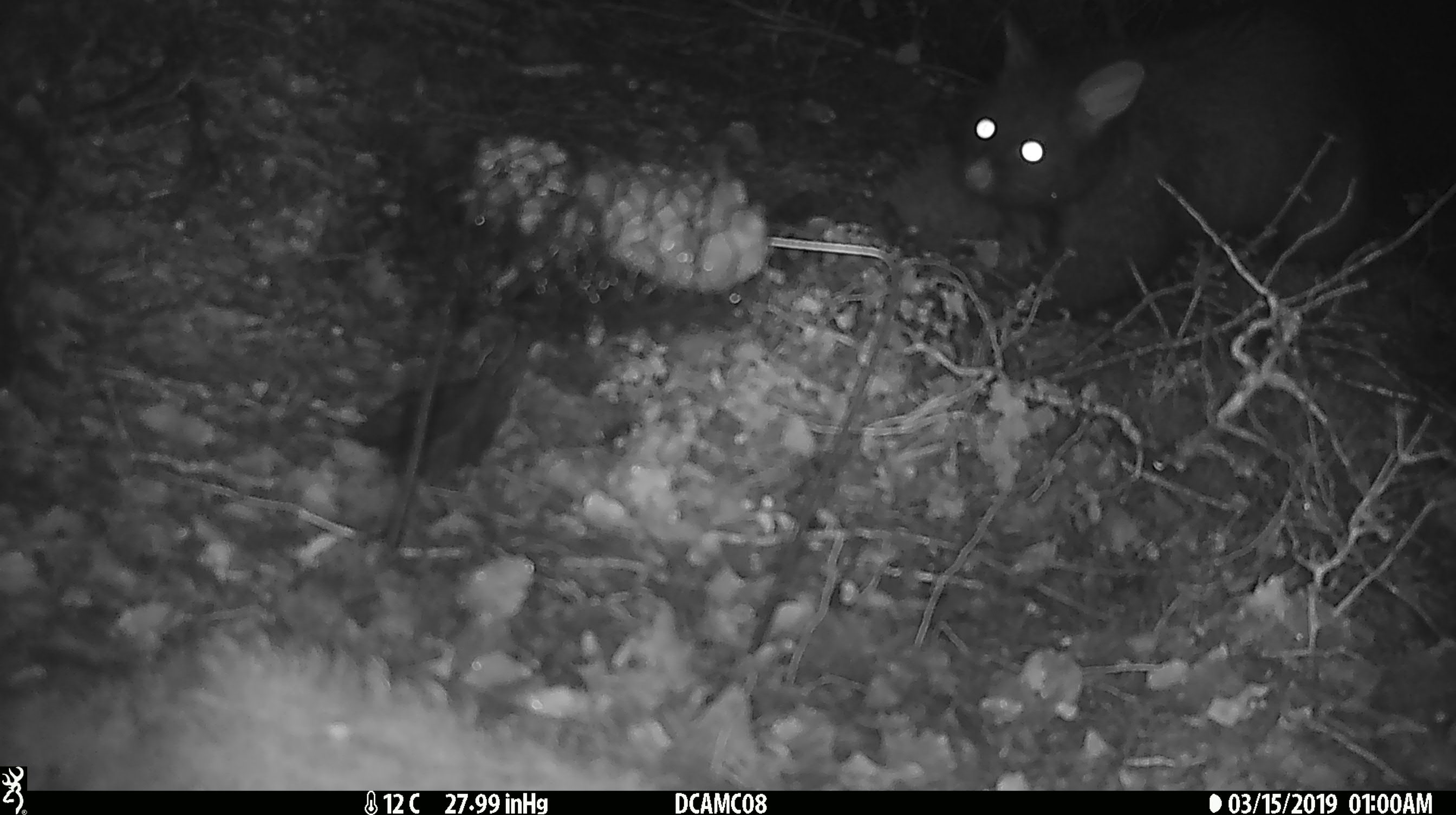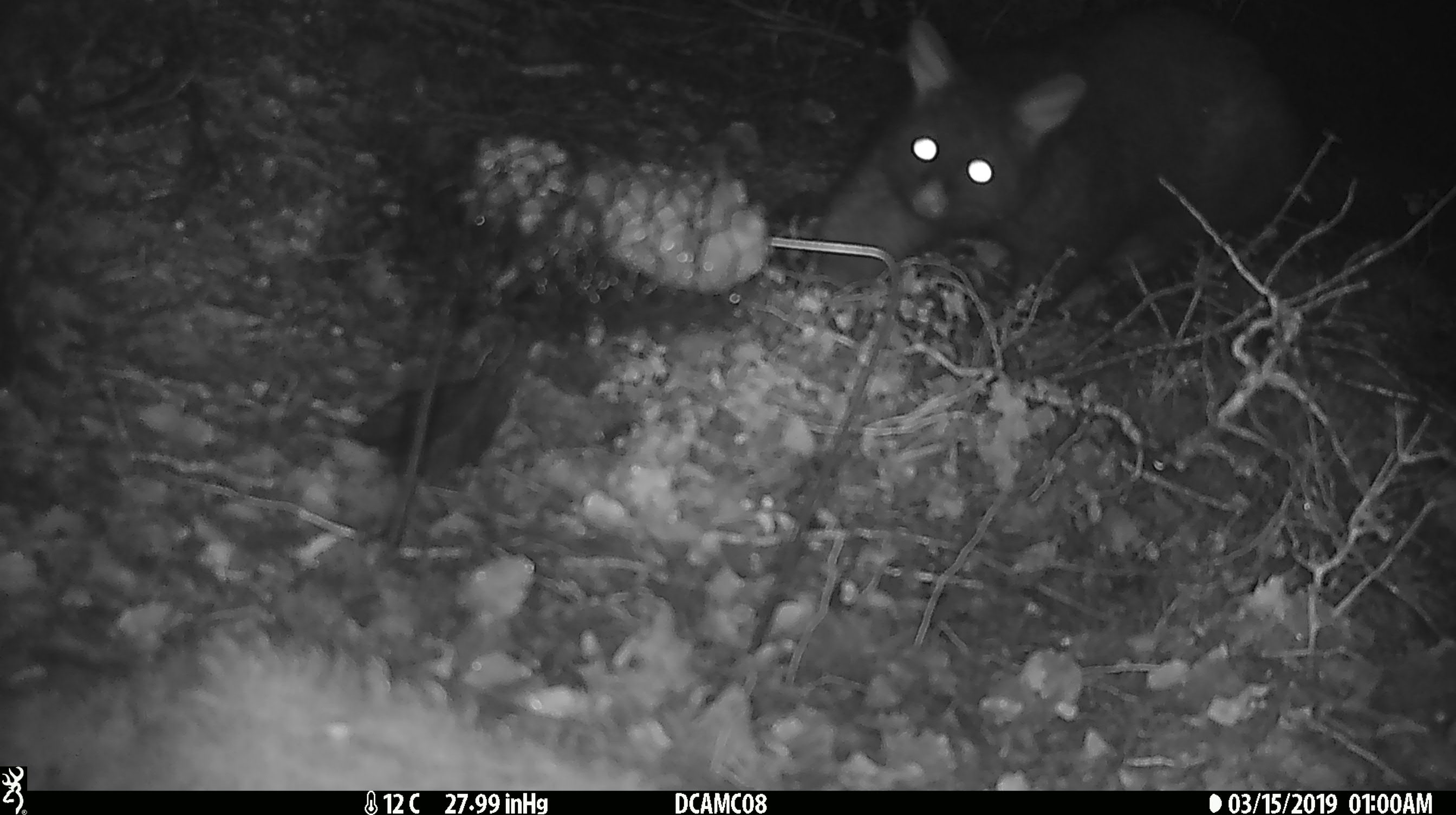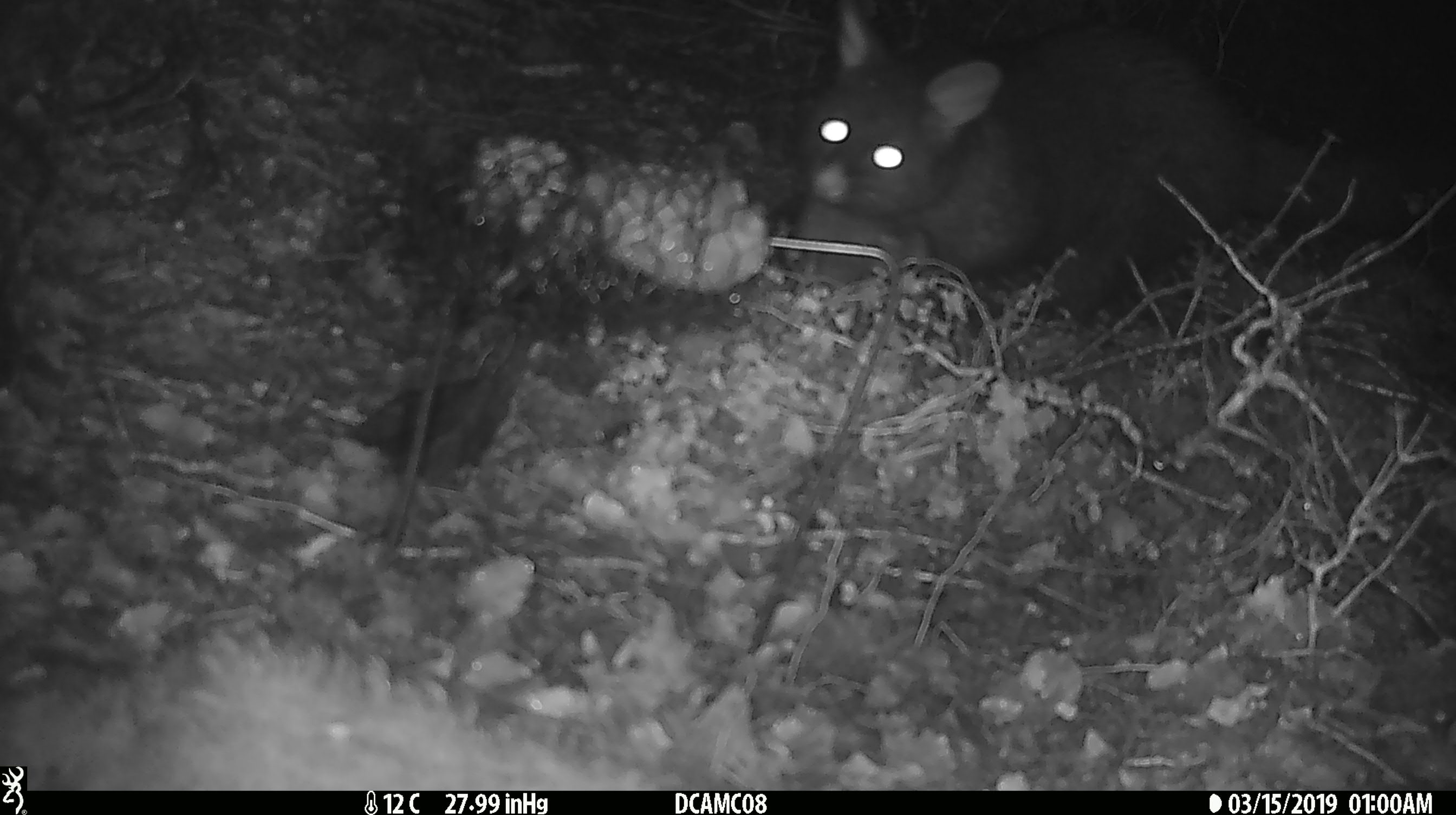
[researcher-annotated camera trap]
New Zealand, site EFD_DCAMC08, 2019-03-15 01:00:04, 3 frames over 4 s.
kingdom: Animalia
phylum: Chordata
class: Mammalia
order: Diprotodontia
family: Phalangeridae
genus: Trichosurus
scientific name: Trichosurus vulpecula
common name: common brushtail possum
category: possum